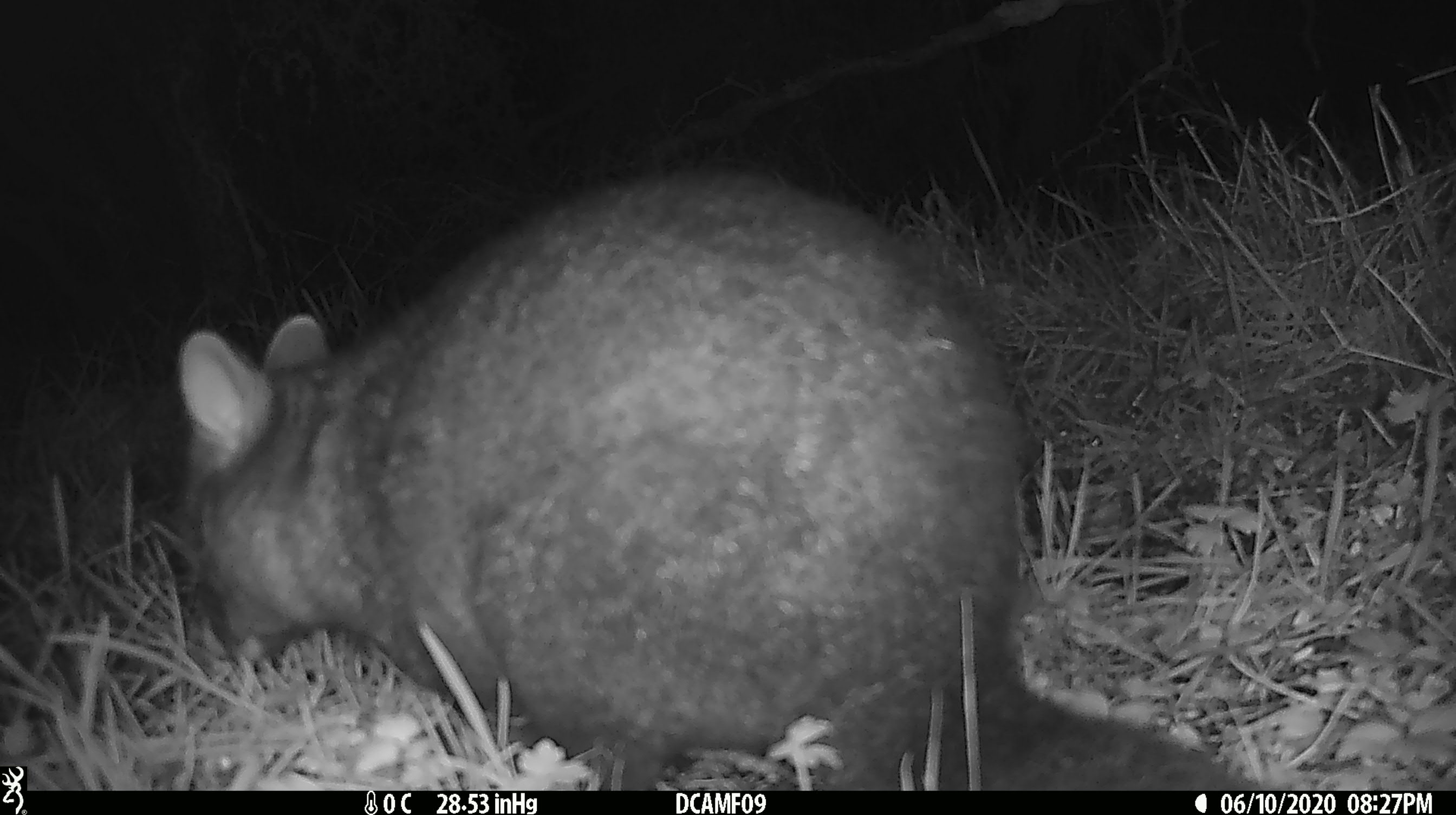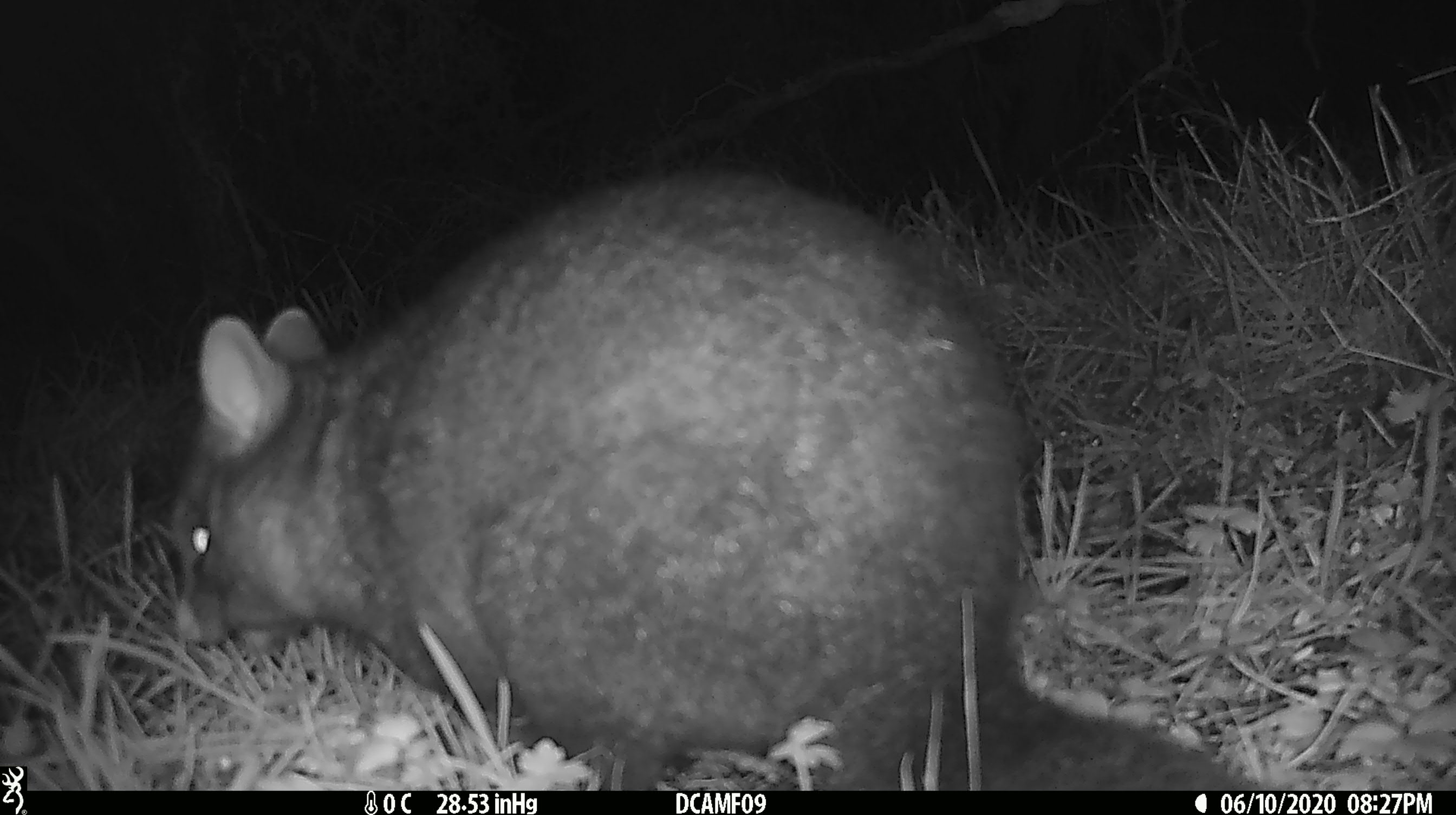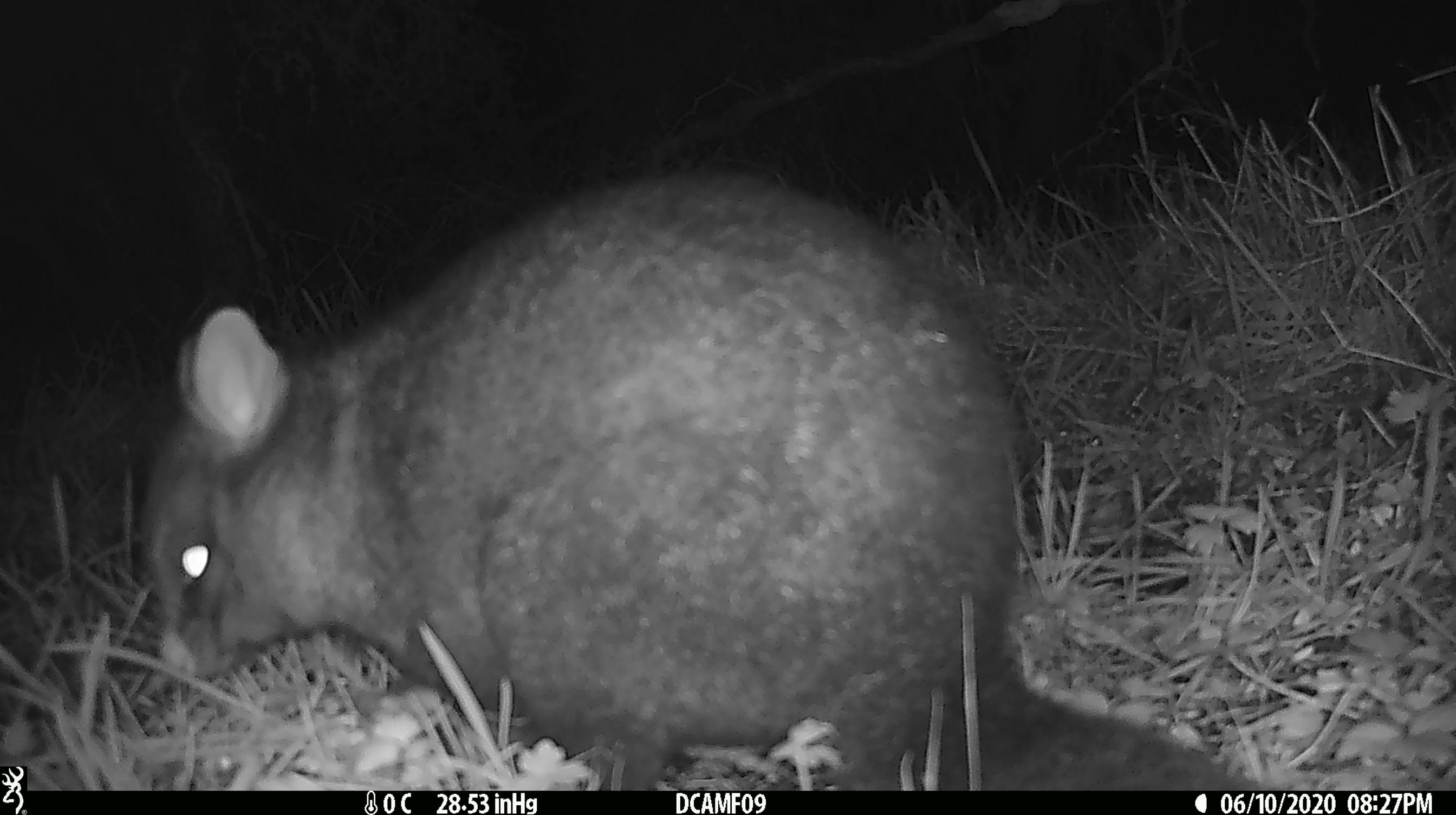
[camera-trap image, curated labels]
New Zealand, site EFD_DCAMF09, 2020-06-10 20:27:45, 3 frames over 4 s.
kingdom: Animalia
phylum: Chordata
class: Mammalia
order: Diprotodontia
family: Phalangeridae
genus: Trichosurus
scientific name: Trichosurus vulpecula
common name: common brushtail possum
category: possum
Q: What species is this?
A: Possum (common brushtail possum) (Trichosurus vulpecula).